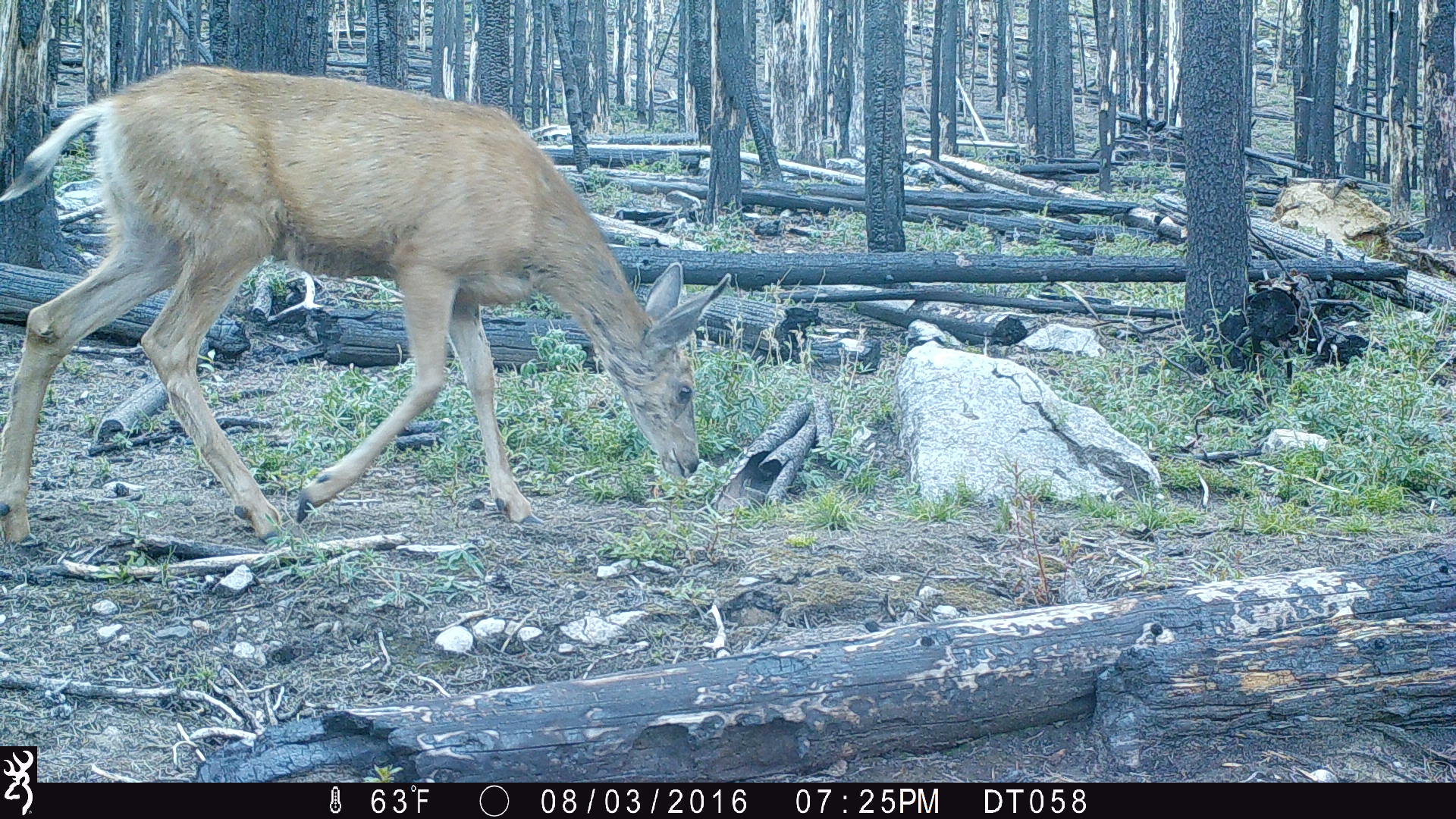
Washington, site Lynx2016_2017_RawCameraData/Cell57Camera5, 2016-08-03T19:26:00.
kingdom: Animalia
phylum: Chordata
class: Mammalia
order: Artiodactyla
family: Cervidae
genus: Odocoileus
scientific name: Odocoileus hemionus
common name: mule deer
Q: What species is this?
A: Odocoileus hemionus (mule deer).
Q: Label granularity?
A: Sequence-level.